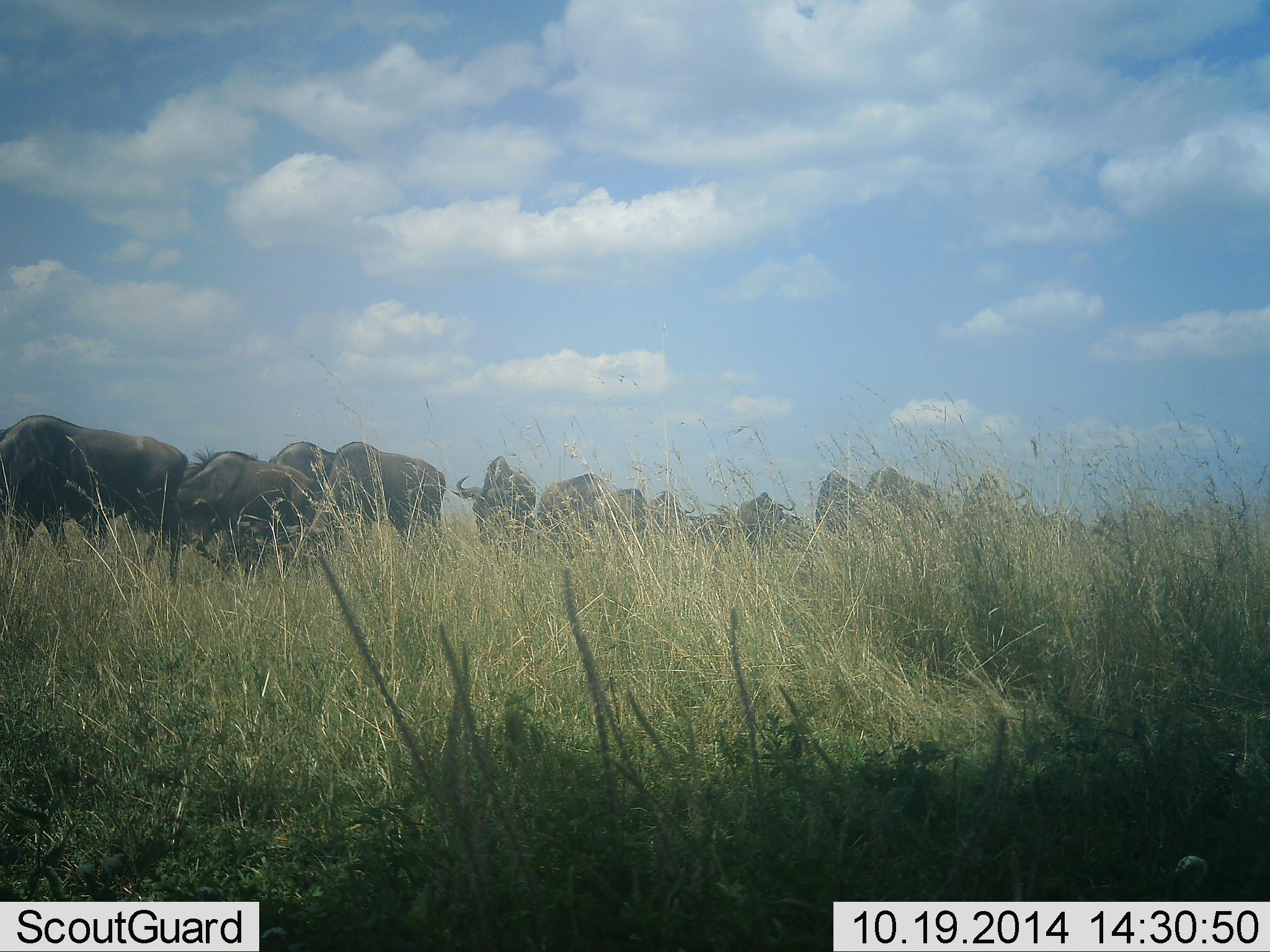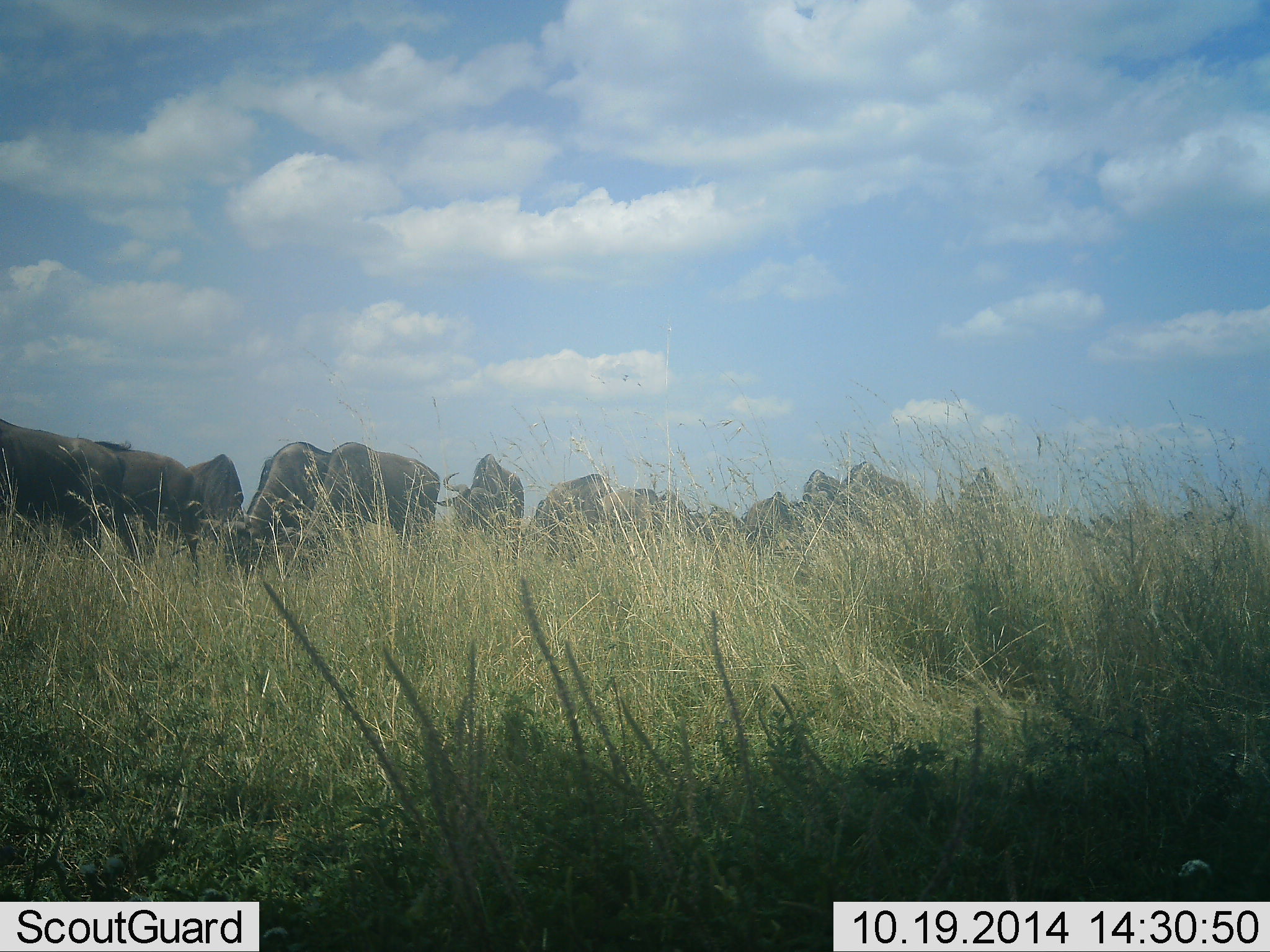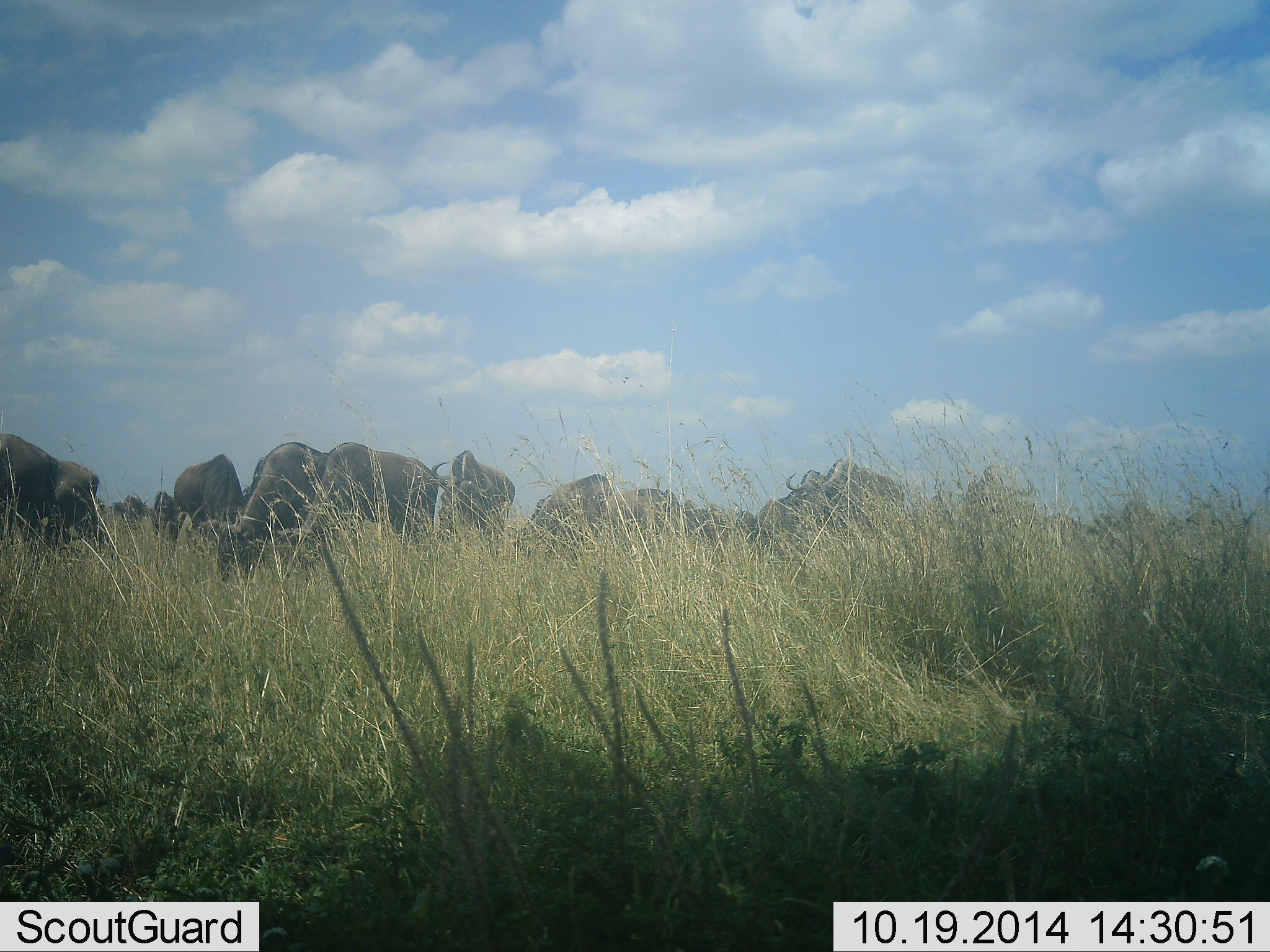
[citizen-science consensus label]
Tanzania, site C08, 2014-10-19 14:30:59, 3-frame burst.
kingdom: Animalia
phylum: Chordata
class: Mammalia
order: Artiodactyla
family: Bovidae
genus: Connochaetes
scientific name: Connochaetes taurinus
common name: blue wildebeest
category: wildebeest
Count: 11-50.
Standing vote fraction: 30%.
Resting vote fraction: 0%.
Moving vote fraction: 30%.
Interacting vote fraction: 0%.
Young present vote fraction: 0%.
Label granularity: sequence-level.